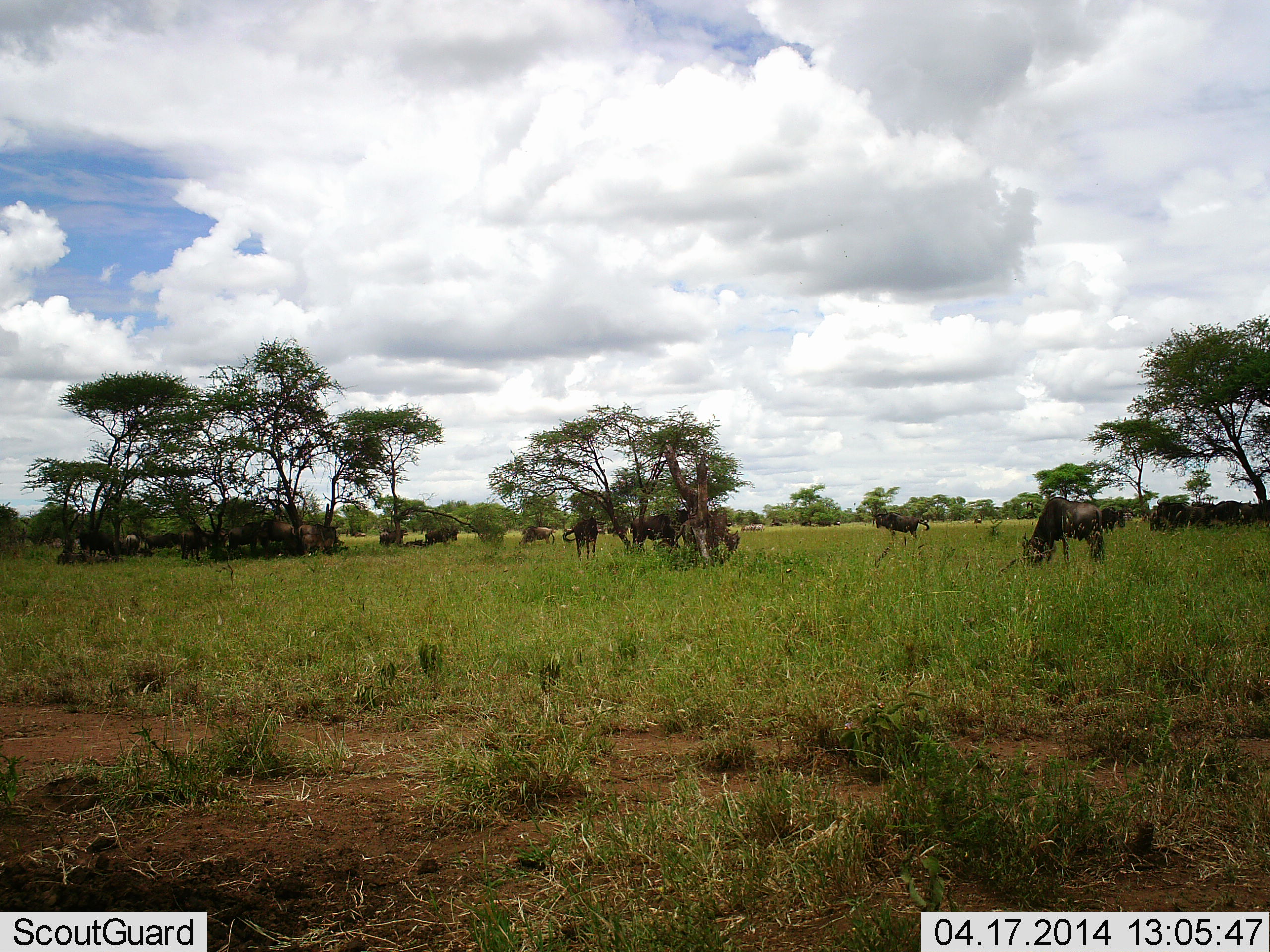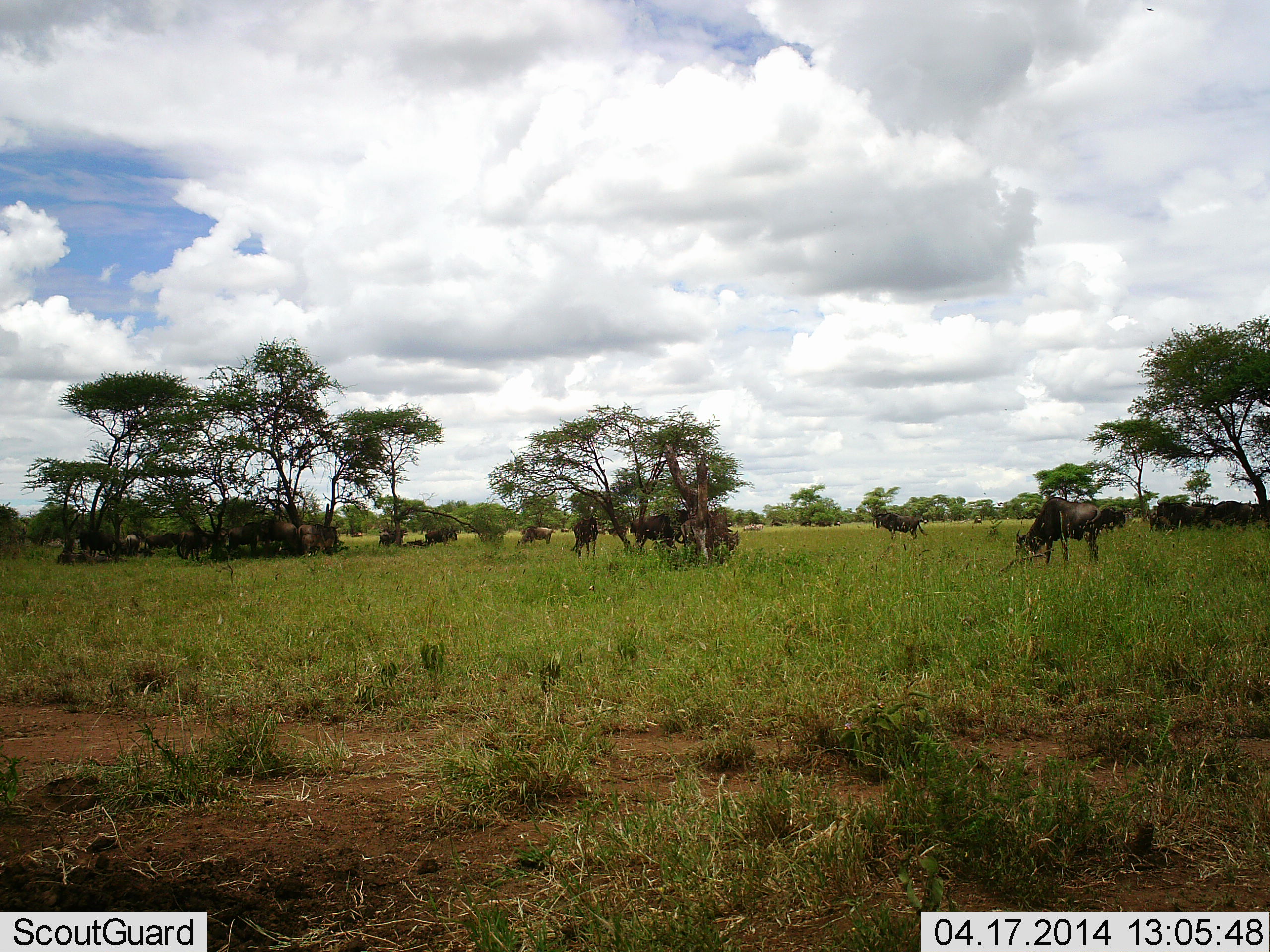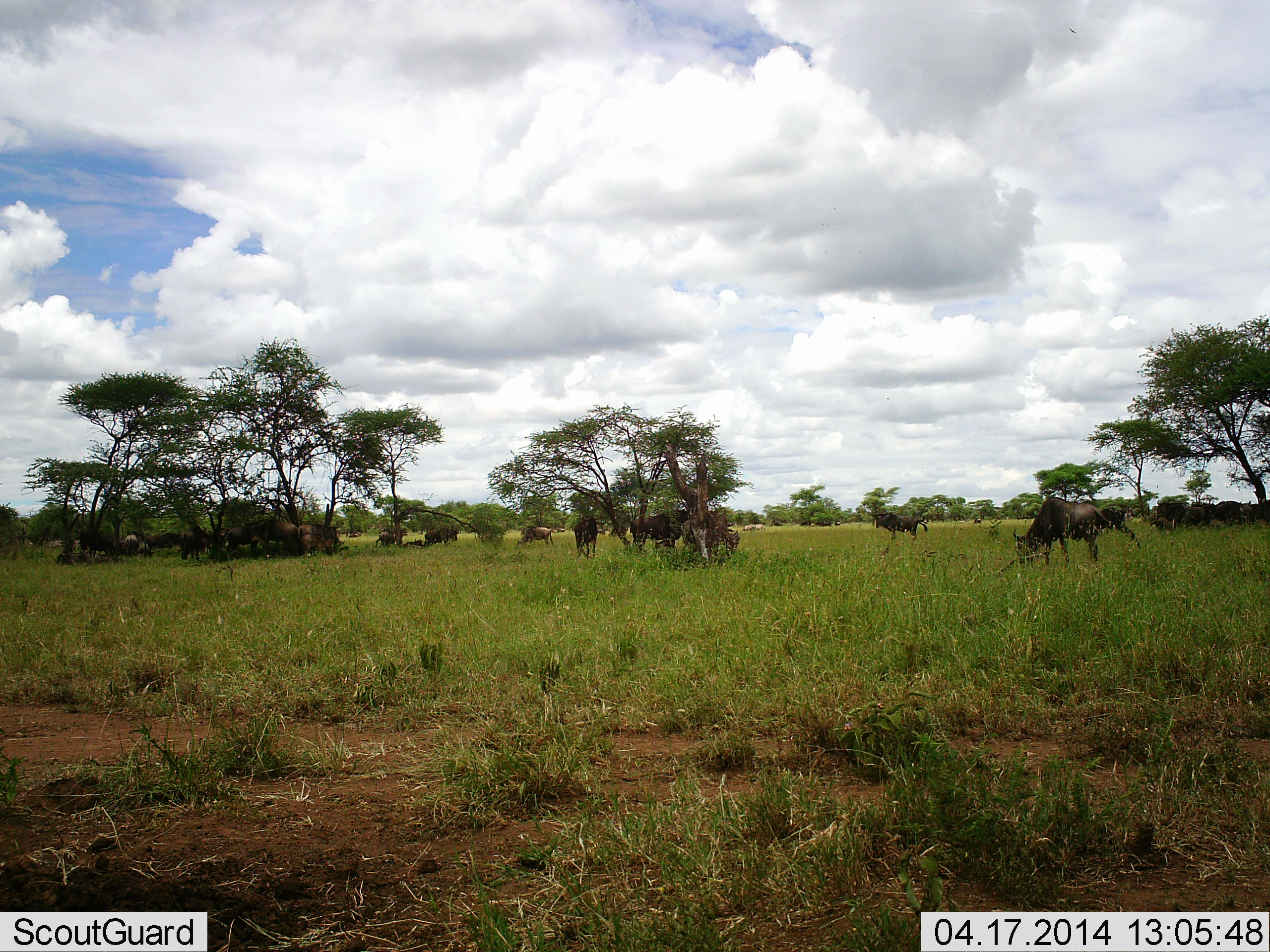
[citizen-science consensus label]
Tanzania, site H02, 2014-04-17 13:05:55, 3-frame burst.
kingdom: Animalia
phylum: Chordata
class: Mammalia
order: Artiodactyla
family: Bovidae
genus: Connochaetes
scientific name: Connochaetes taurinus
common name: blue wildebeest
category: wildebeest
Wildebeest (blue wildebeest) (Connochaetes taurinus), count 11-50. Behavior (volunteer vote fractions): standing 60%, resting 20%, moving 10%, interacting 0%. Young present (vote fraction): 0%. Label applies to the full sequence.